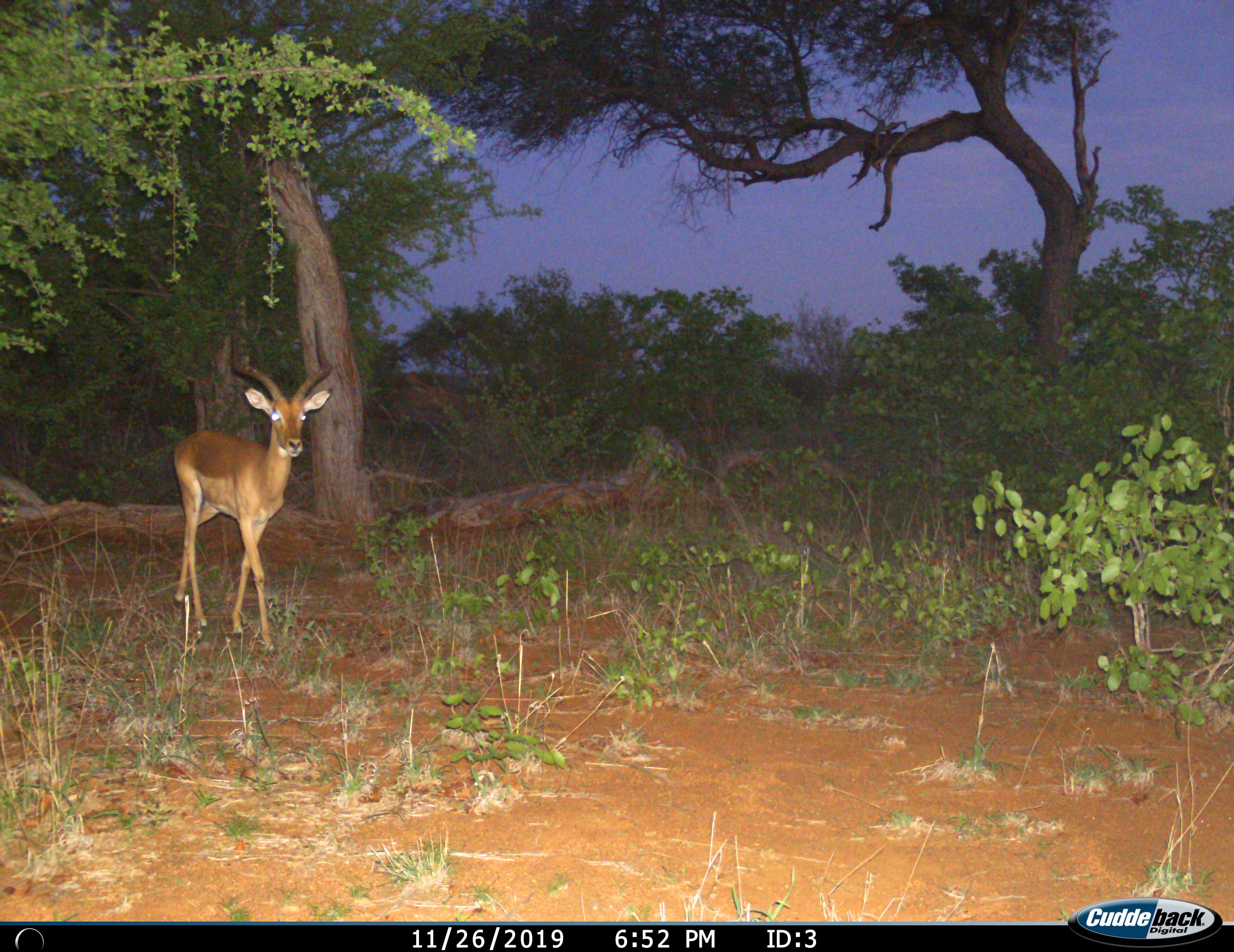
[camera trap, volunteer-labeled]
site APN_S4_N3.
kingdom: Animalia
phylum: Chordata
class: Mammalia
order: Artiodactyla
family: Bovidae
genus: Aepyceros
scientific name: Aepyceros melampus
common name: impala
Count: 1.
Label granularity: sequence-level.